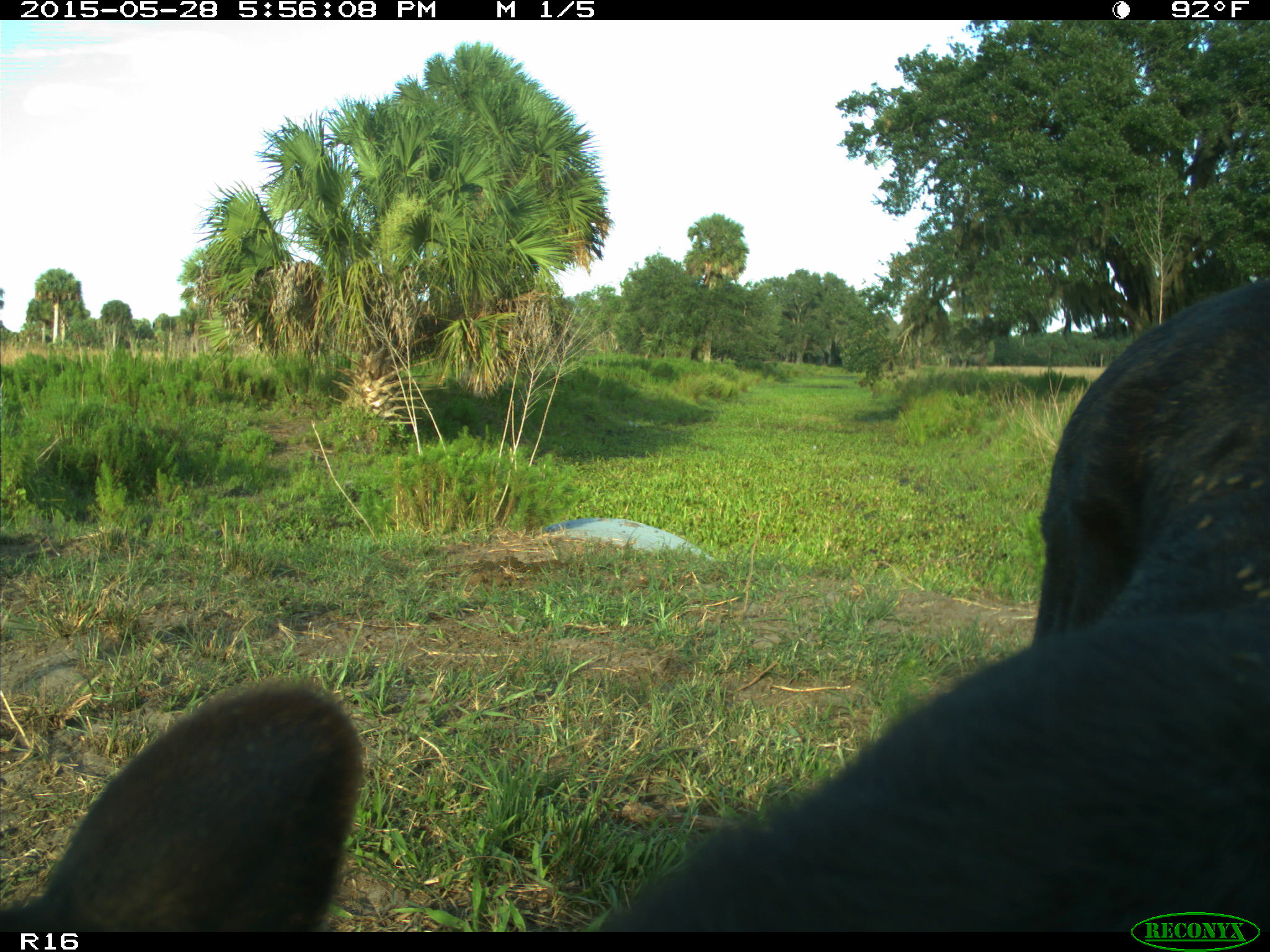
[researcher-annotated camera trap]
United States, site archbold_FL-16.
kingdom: Animalia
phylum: Chordata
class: Mammalia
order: Artiodactyla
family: Bovidae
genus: Bos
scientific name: Bos taurus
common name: domestic cow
Bos taurus (domestic cow).